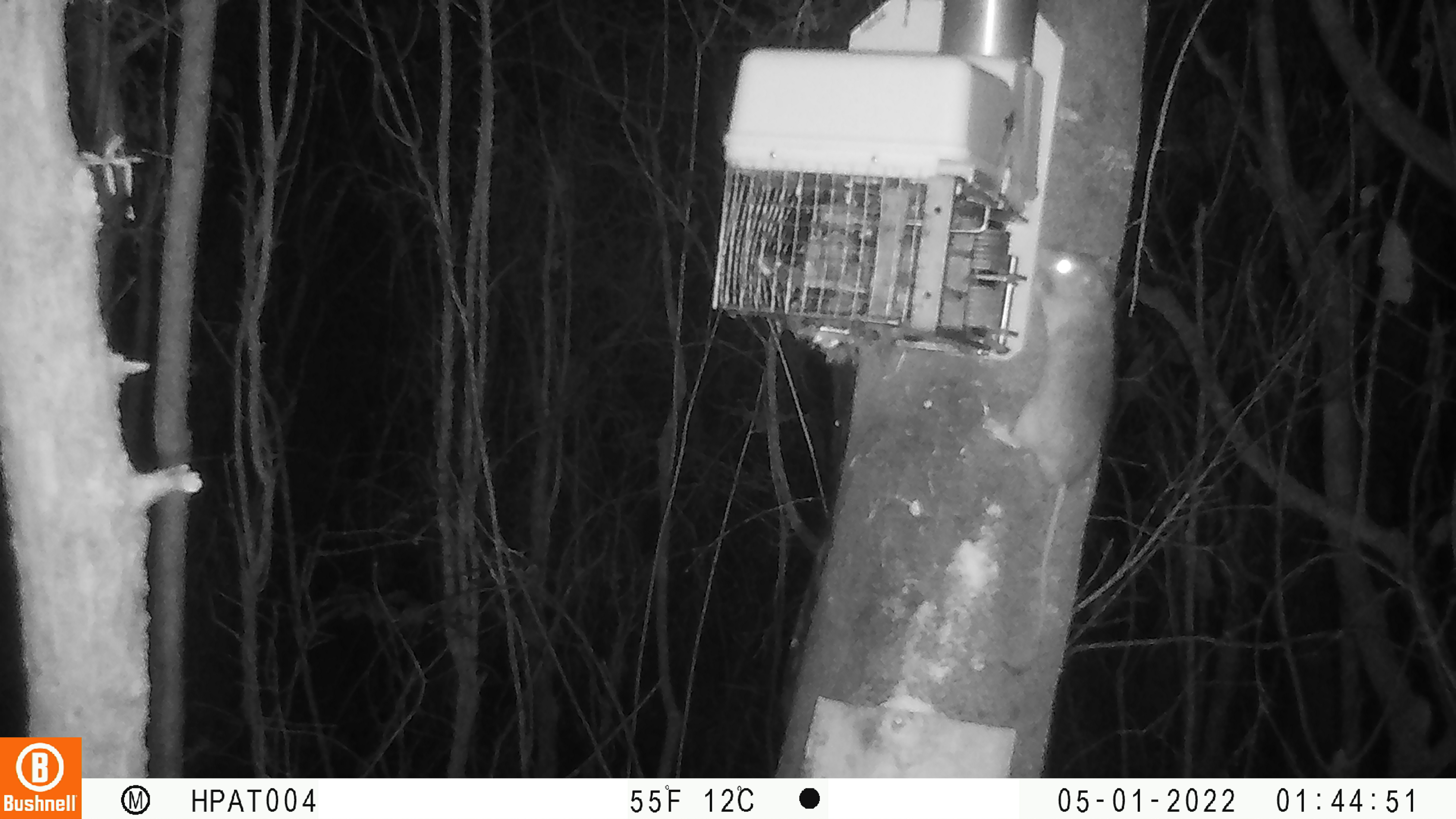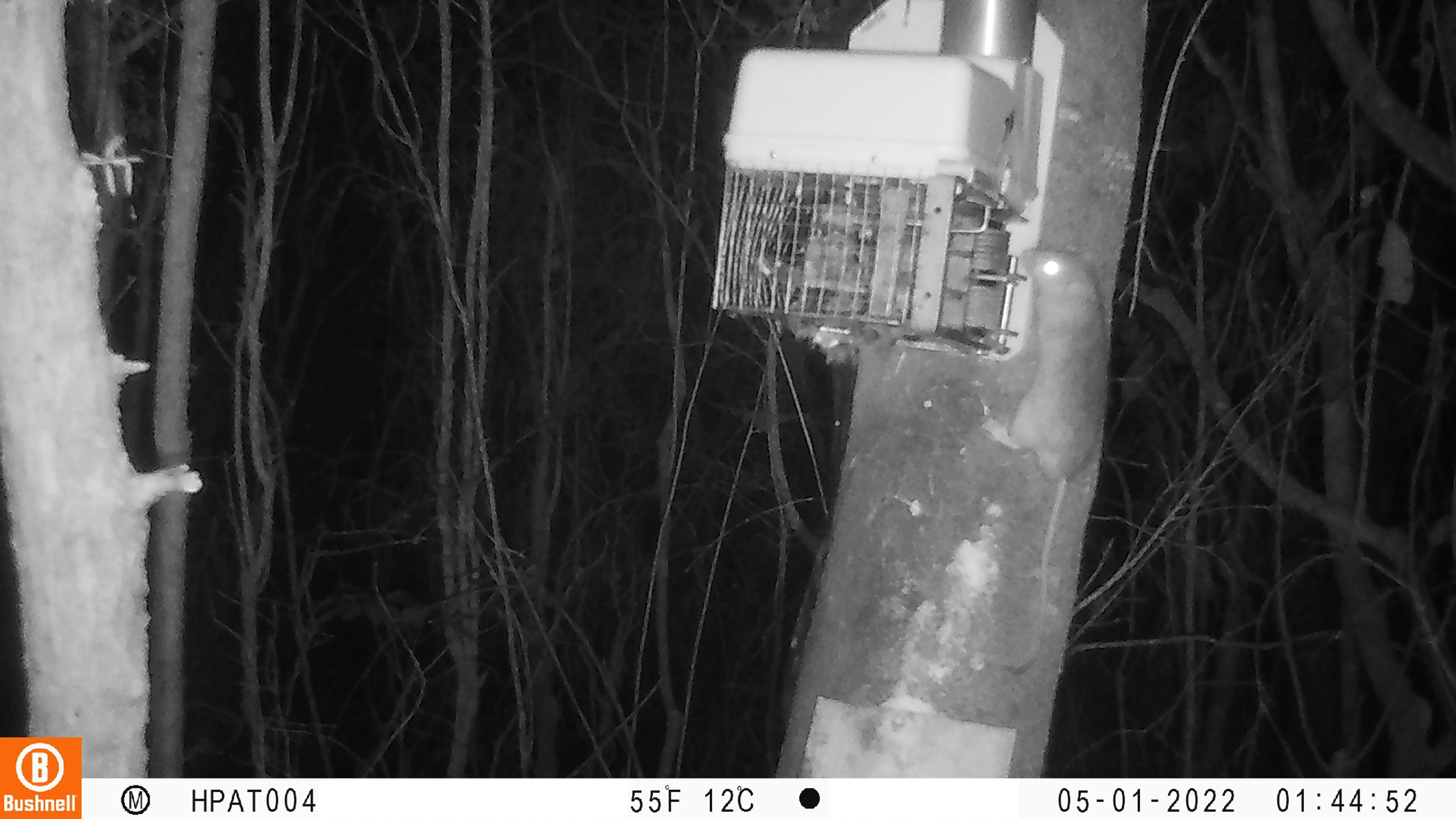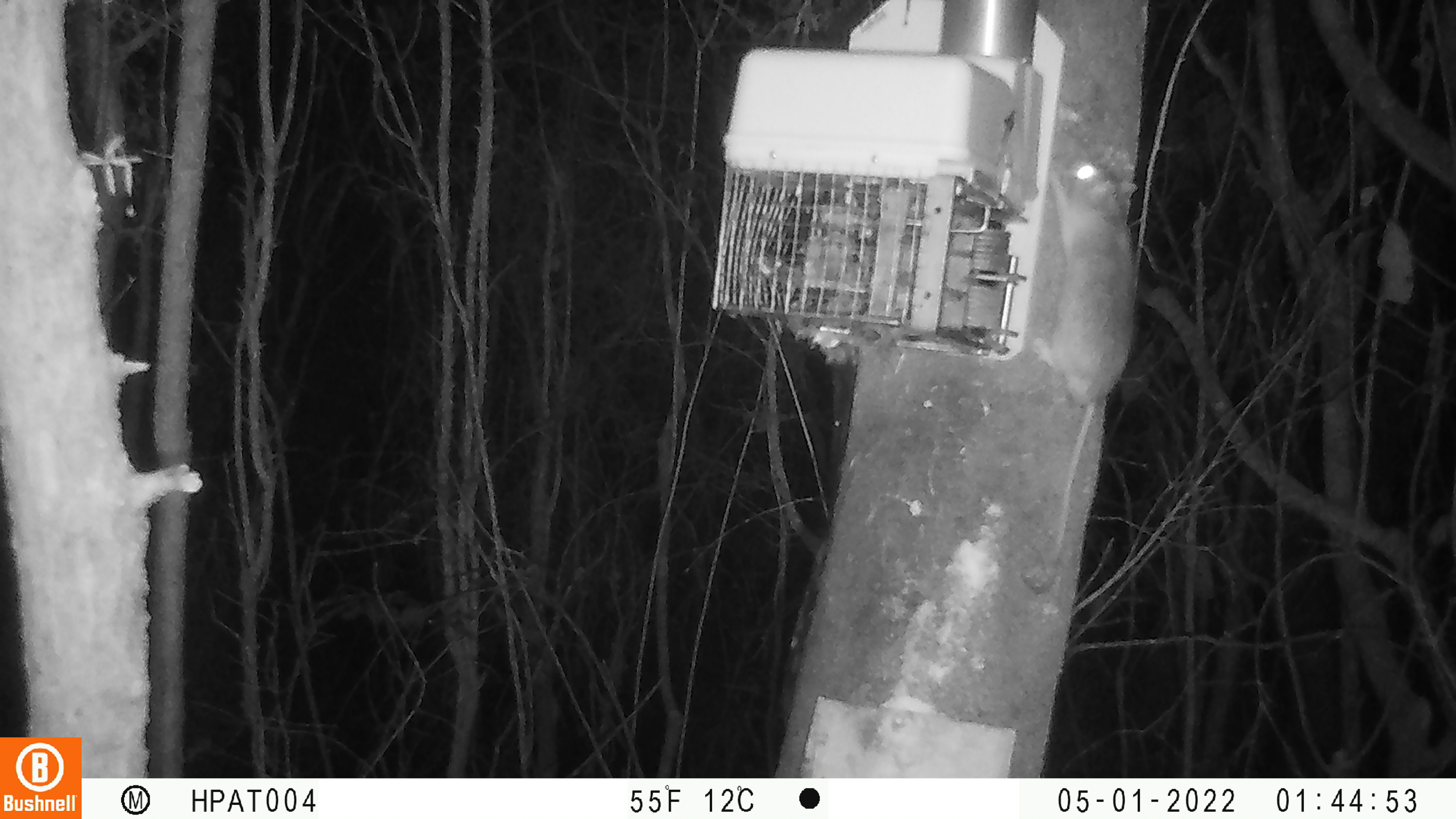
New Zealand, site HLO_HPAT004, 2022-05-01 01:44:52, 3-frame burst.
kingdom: Animalia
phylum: Chordata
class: Mammalia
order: Rodentia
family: Muridae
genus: Rattus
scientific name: Rattus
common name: rat